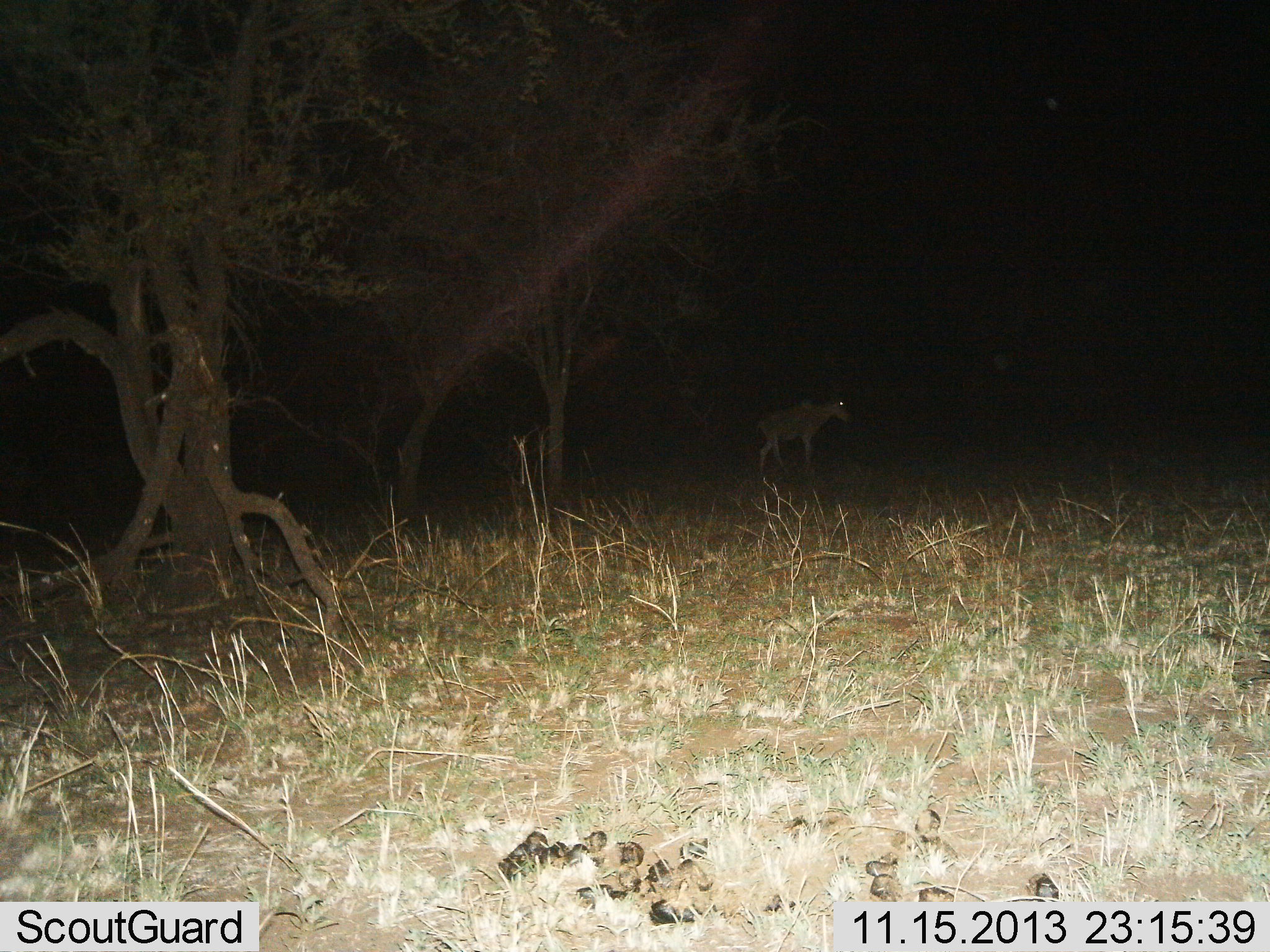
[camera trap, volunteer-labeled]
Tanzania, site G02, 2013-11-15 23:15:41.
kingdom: Animalia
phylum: Chordata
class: Mammalia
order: Artiodactyla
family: Bovidae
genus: Alcelaphus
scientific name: Alcelaphus buselaphus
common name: hartebeest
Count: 1.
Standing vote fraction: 89%.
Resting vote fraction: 0%.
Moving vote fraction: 11%.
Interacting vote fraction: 0%.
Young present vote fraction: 0%.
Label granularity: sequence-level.